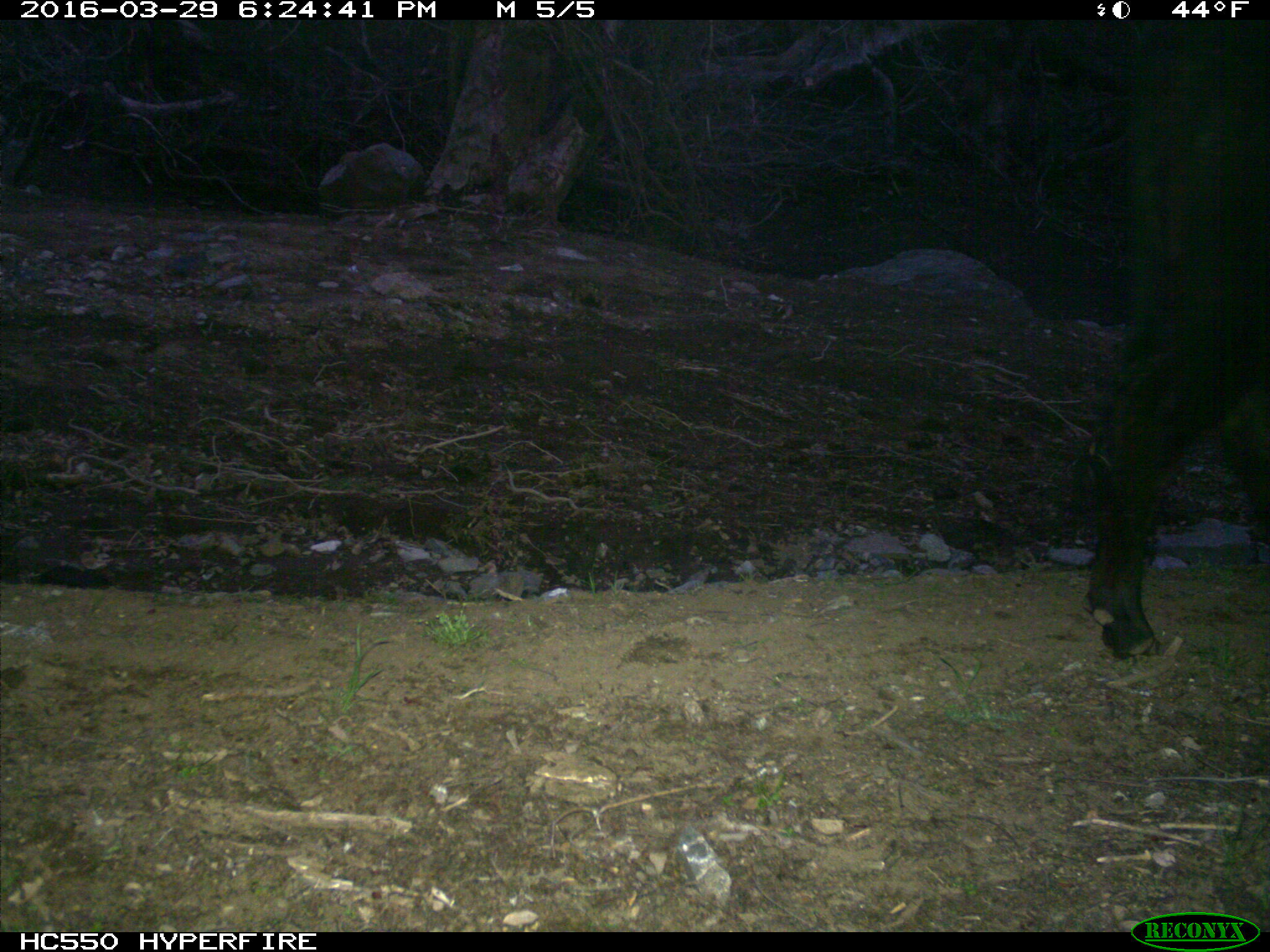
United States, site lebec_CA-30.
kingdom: Animalia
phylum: Chordata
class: Mammalia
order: Artiodactyla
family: Bovidae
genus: Bos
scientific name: Bos taurus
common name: domestic cow